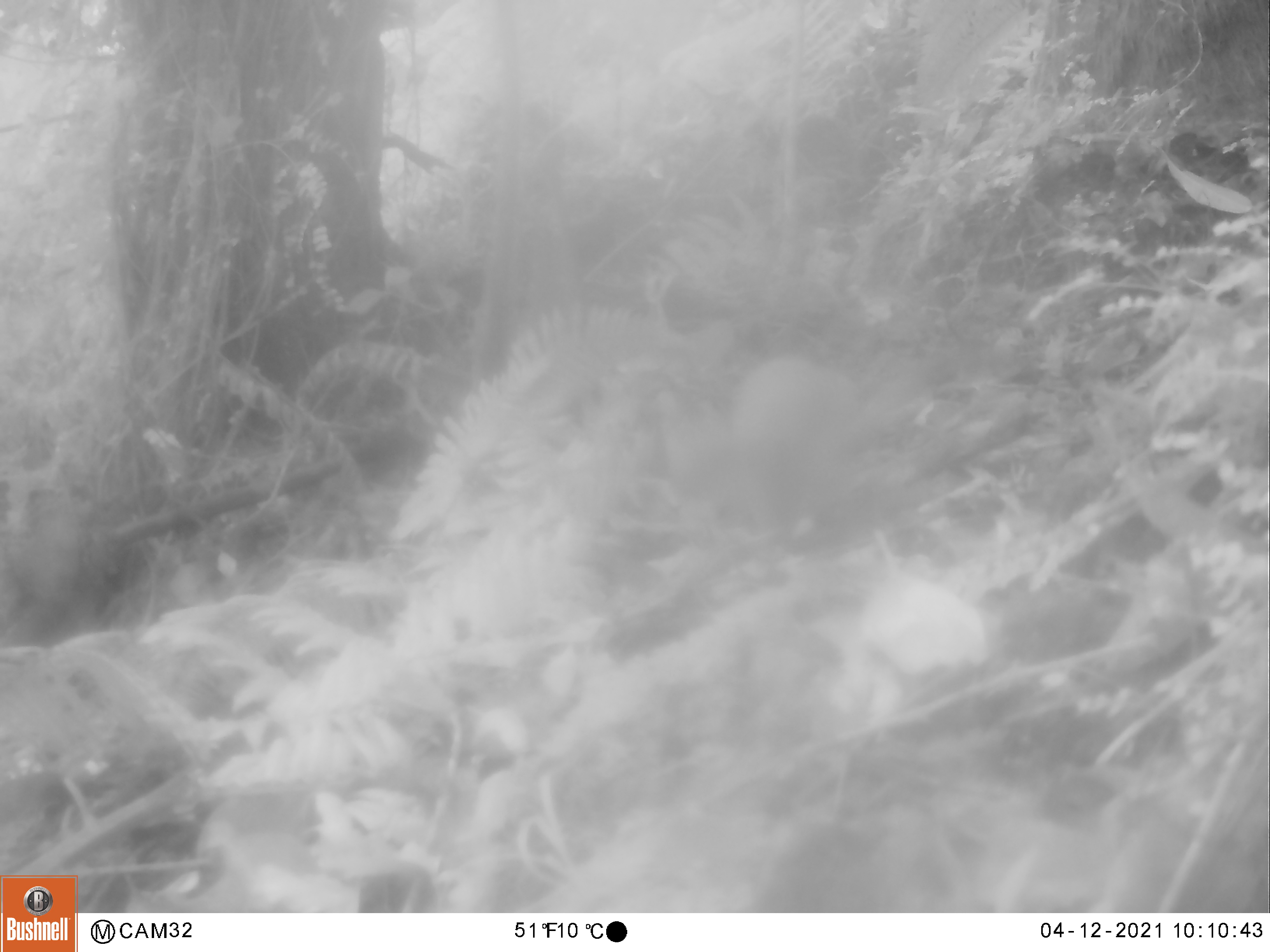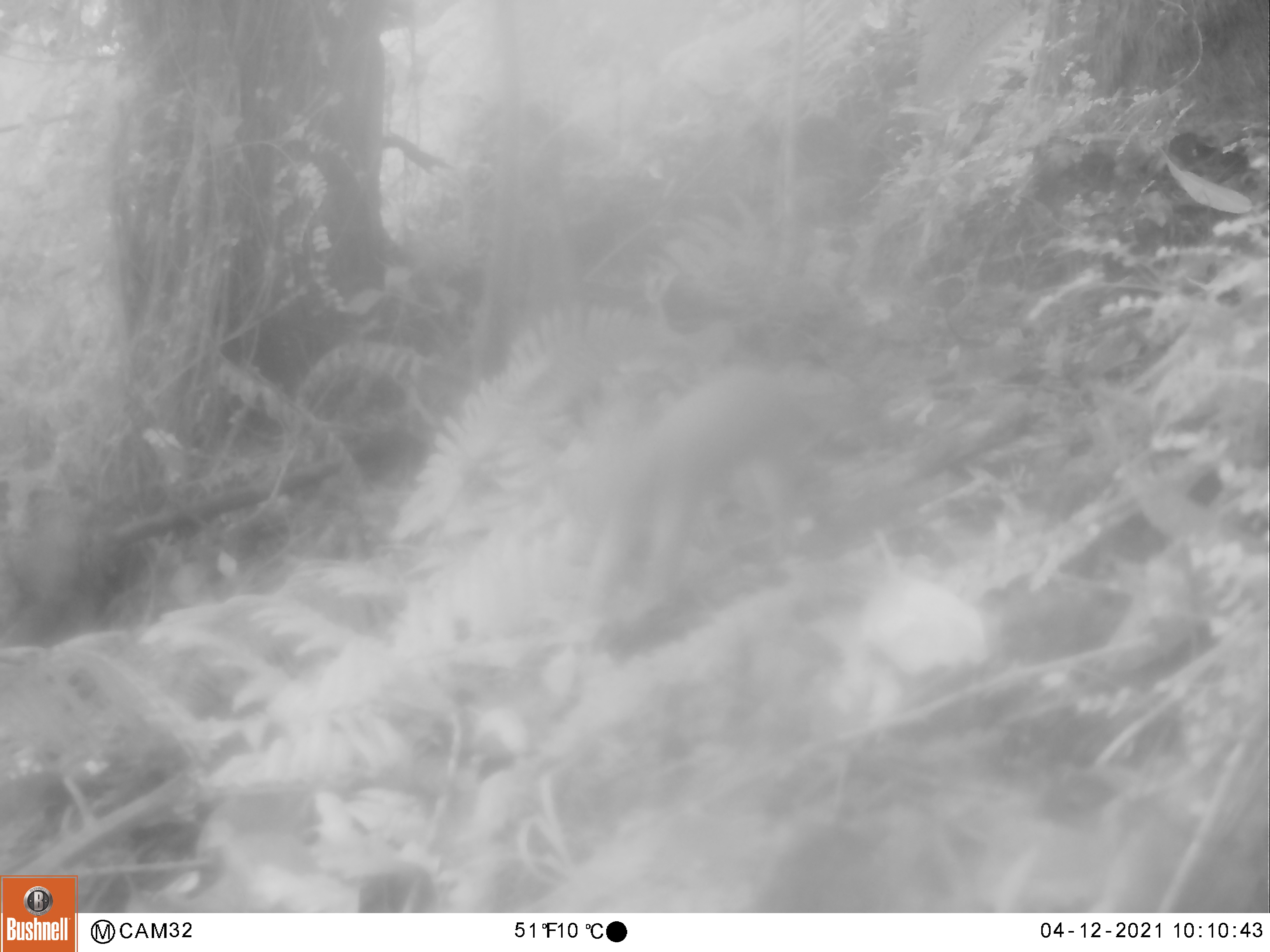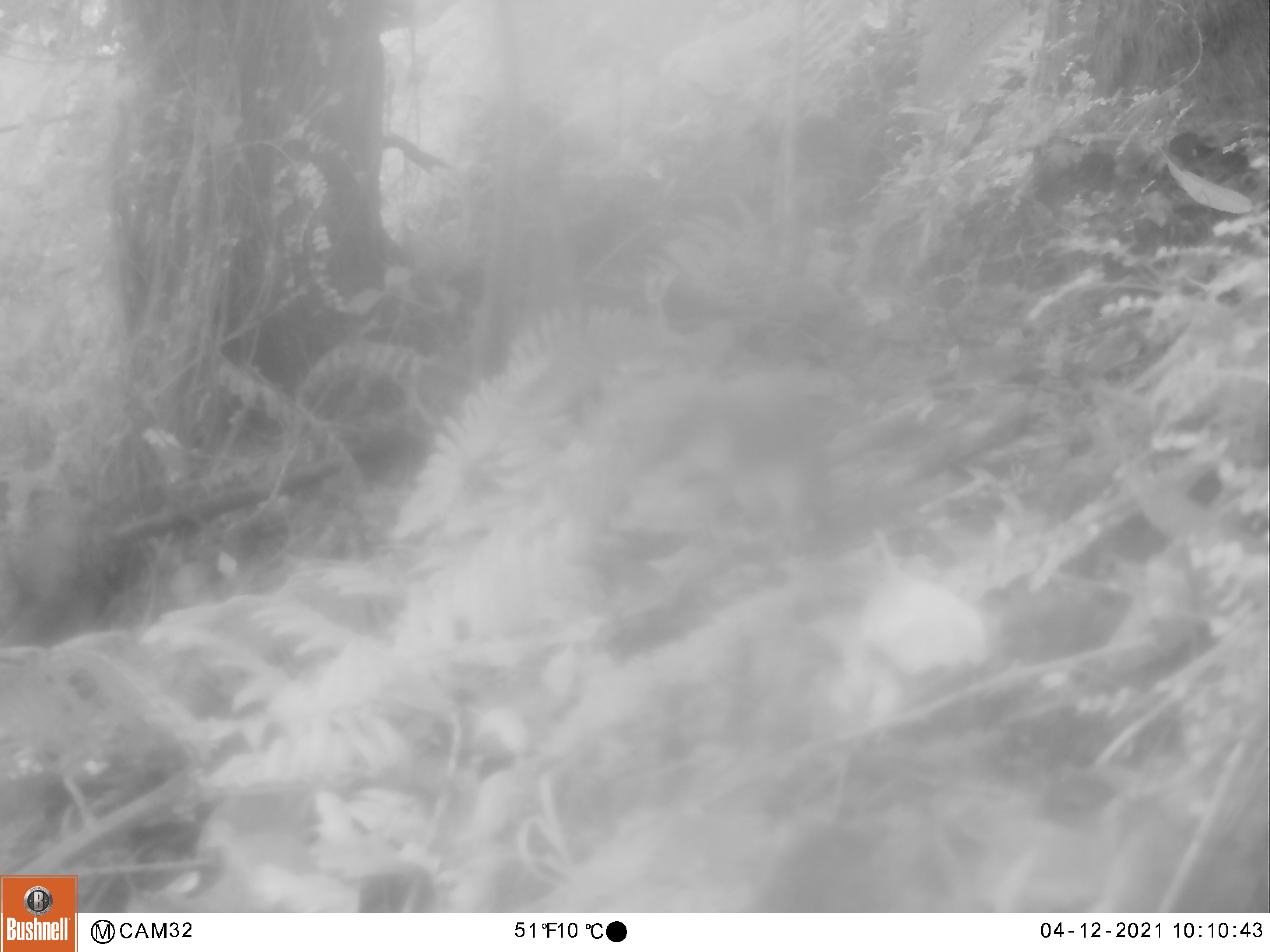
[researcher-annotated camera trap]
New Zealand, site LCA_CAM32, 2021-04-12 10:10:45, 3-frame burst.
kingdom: Animalia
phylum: Chordata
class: Mammalia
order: Carnivora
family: Mustelidae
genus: Mustela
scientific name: Mustela erminea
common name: stoat